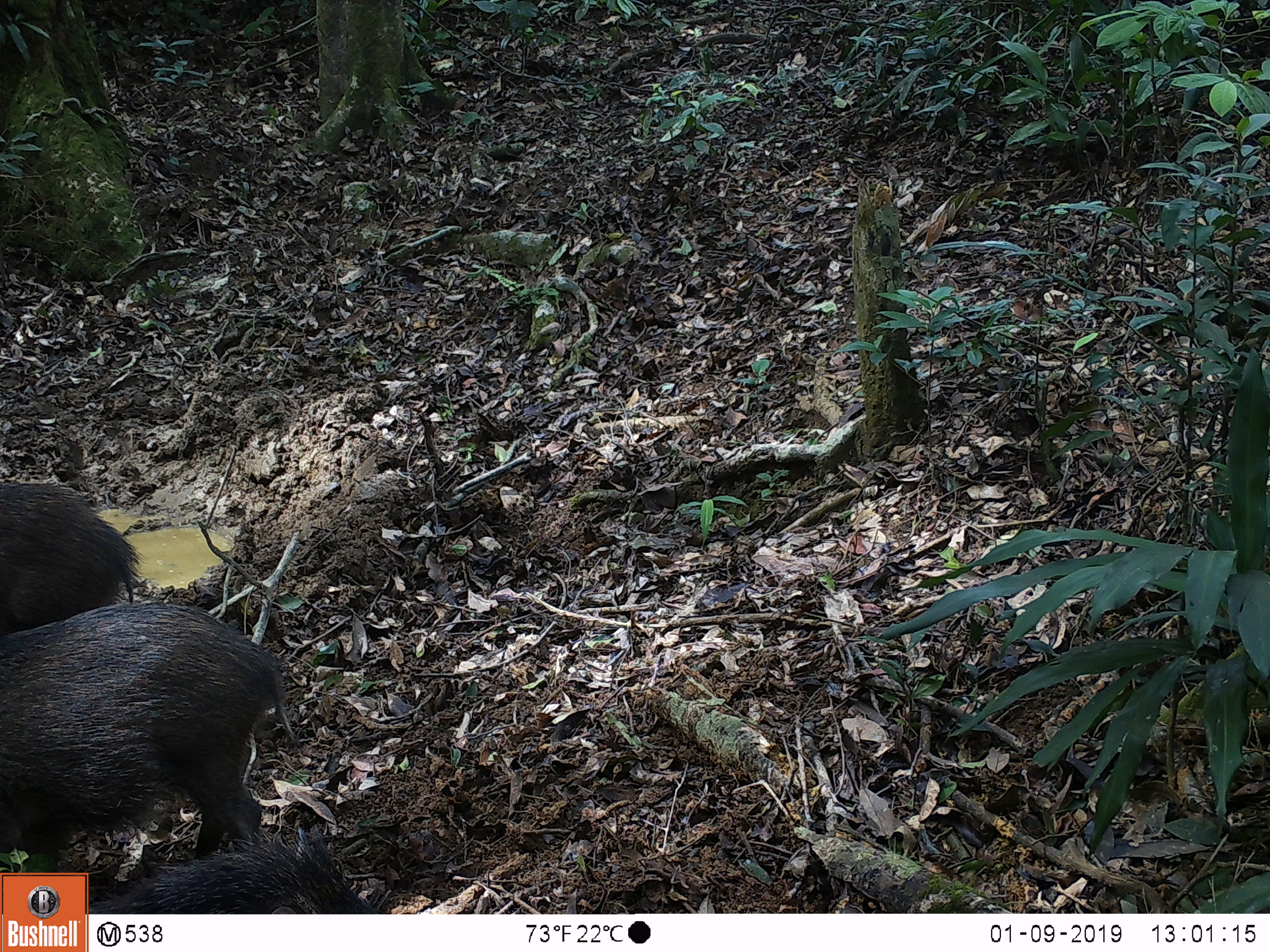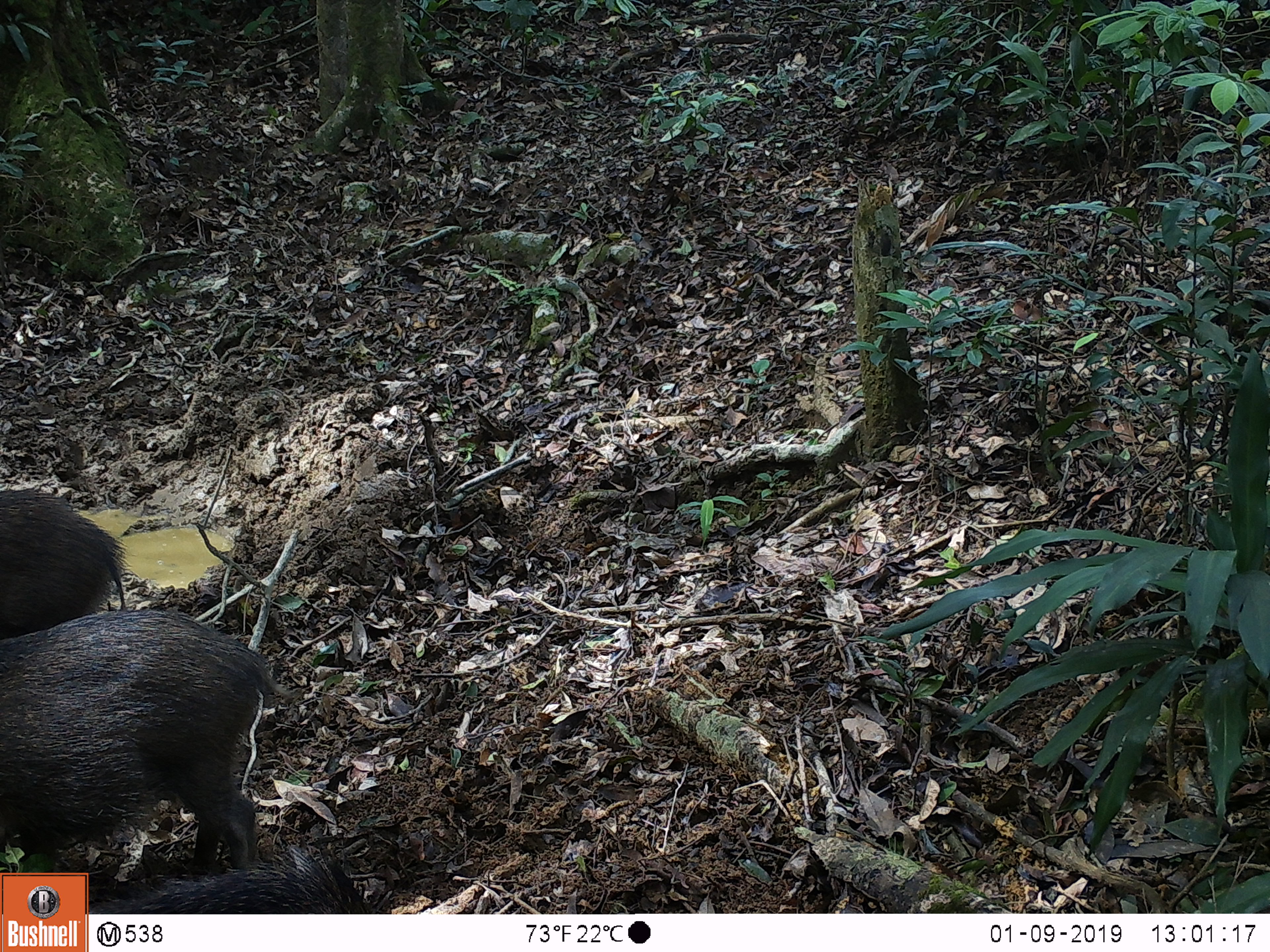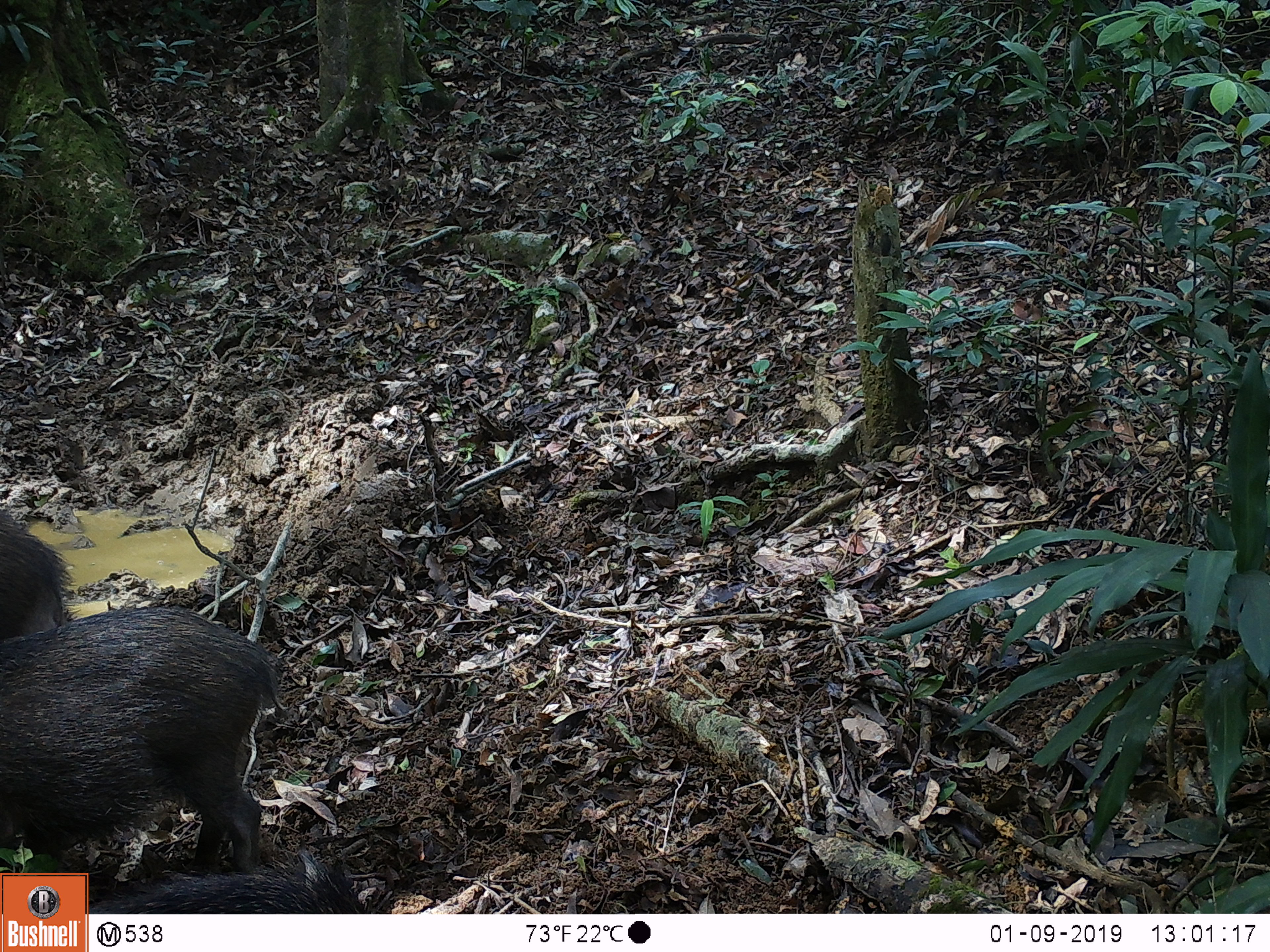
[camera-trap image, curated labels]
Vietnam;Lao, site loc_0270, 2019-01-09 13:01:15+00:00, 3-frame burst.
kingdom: Animalia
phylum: Chordata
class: Mammalia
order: Artiodactyla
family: Suidae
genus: Sus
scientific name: Sus scrofa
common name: eurasian wild pig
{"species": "eurasian wild pig (Sus scrofa)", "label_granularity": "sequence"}